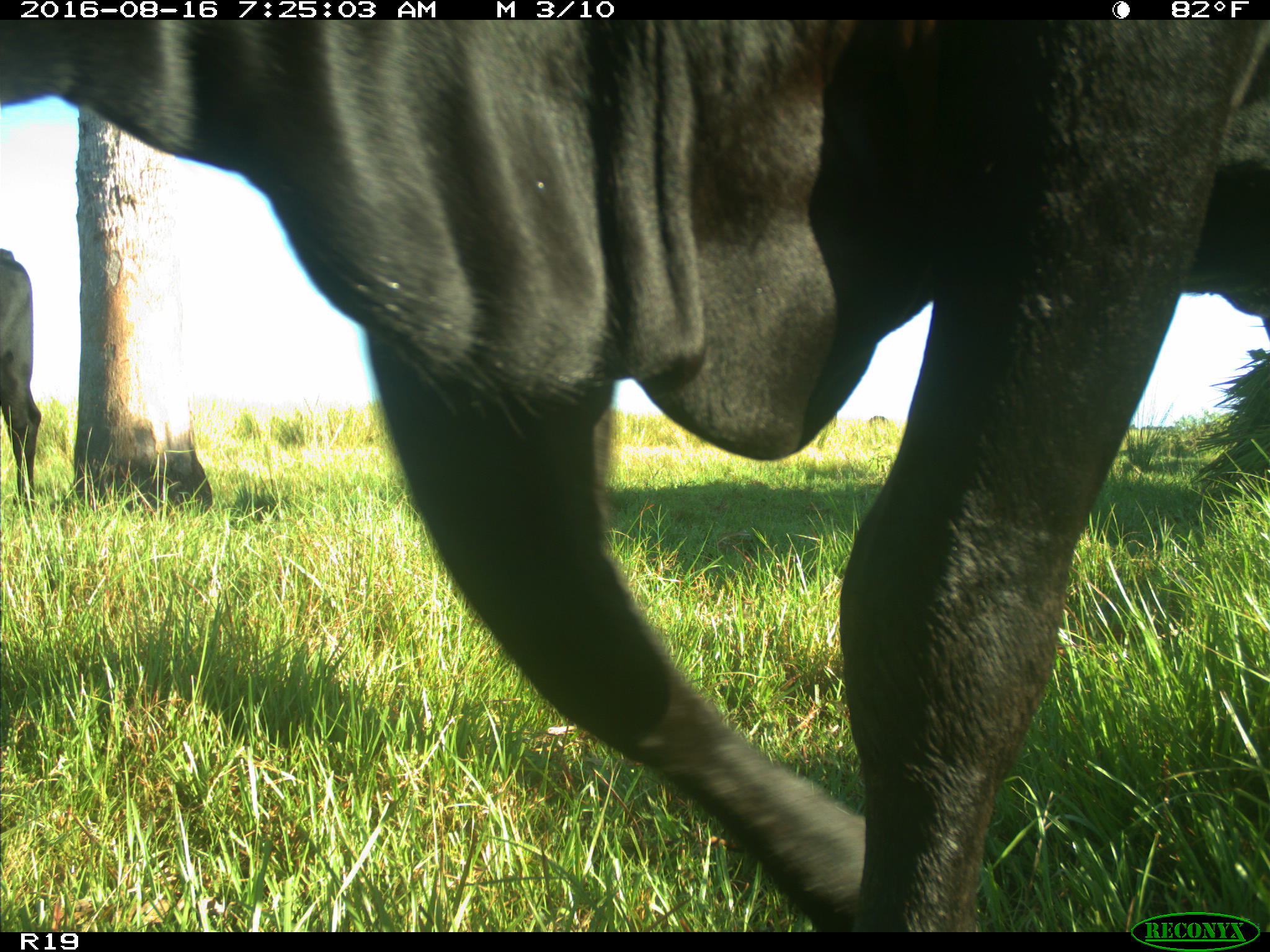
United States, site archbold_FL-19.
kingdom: Animalia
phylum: Chordata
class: Mammalia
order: Artiodactyla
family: Bovidae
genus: Bos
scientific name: Bos taurus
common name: domestic cow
Bos taurus (domestic cow).